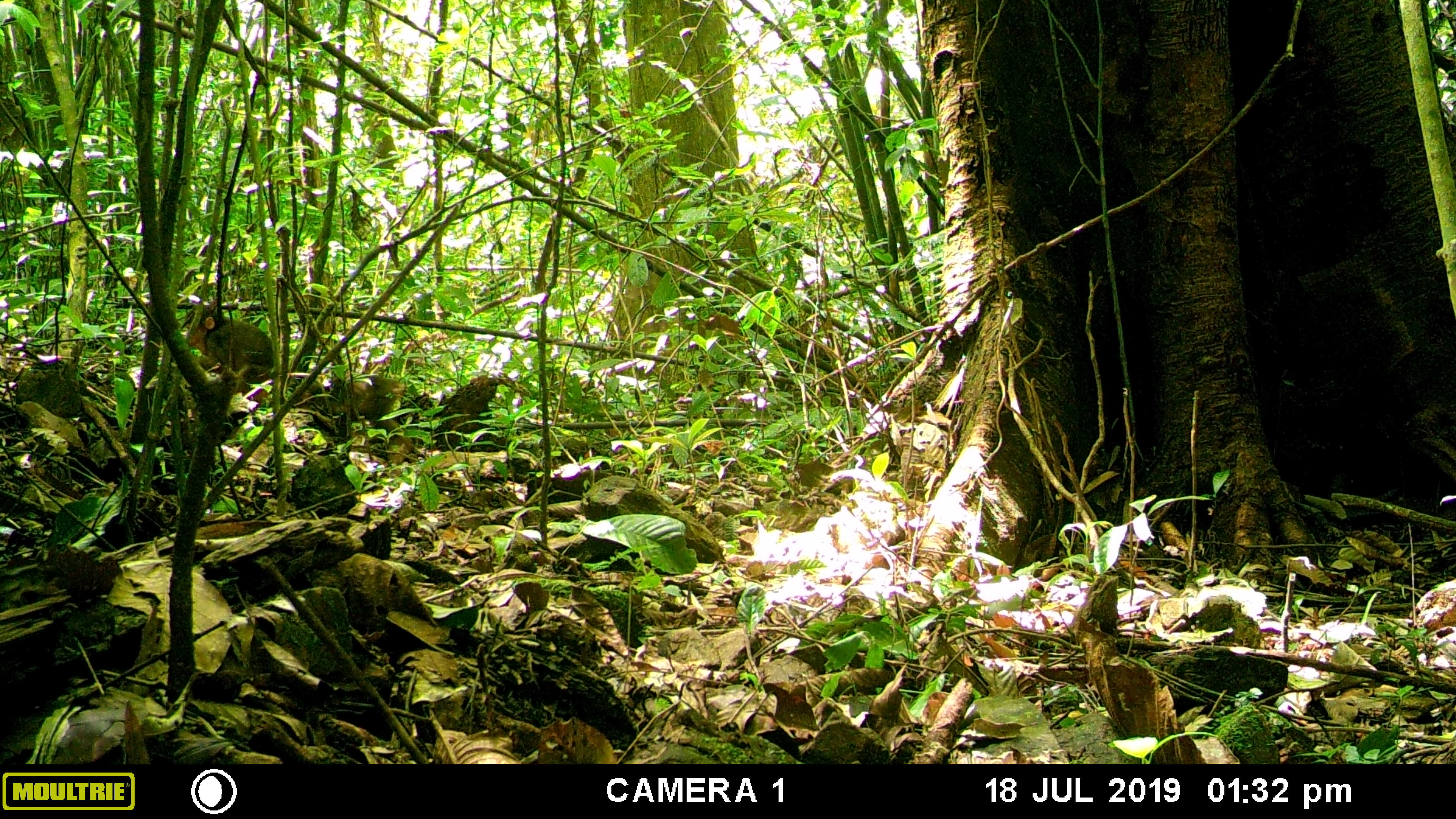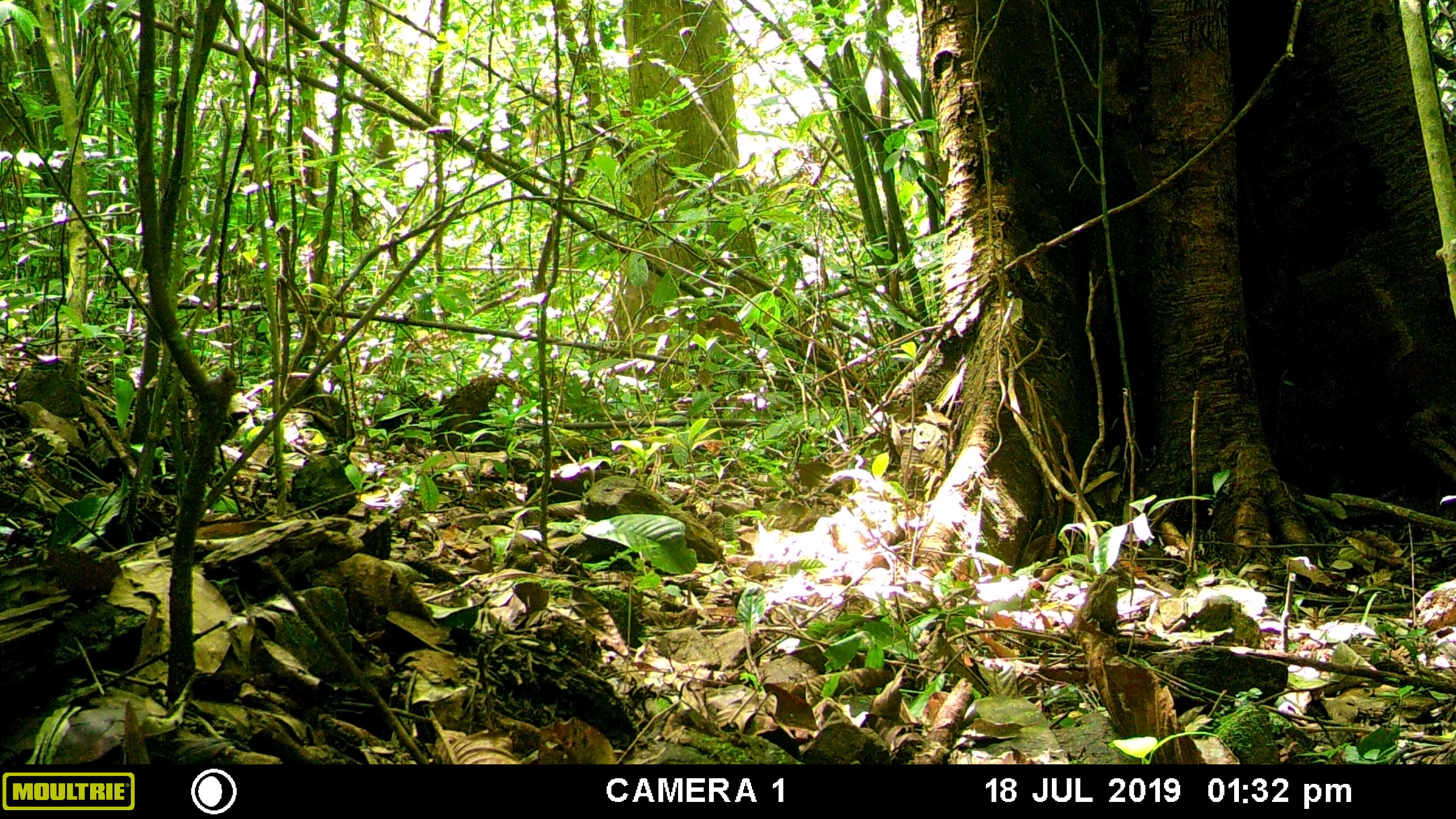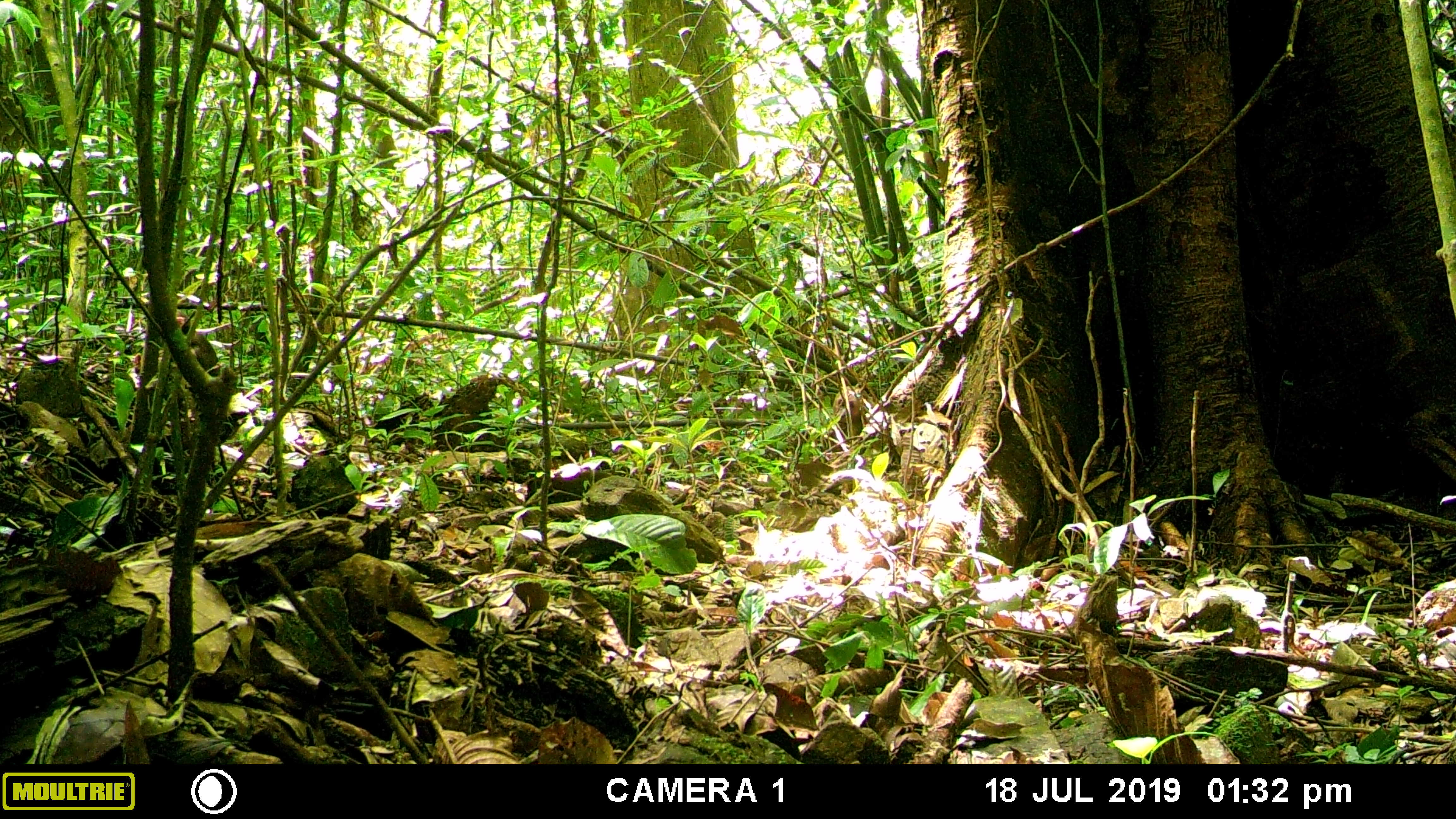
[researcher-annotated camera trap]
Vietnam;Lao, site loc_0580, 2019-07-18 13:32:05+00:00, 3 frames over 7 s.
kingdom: Animalia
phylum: Chordata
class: Mammalia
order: Primates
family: Cercopithecidae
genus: Macaca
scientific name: Macaca arctoides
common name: stump-tailed macaque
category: stump tailed macaque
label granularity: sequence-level